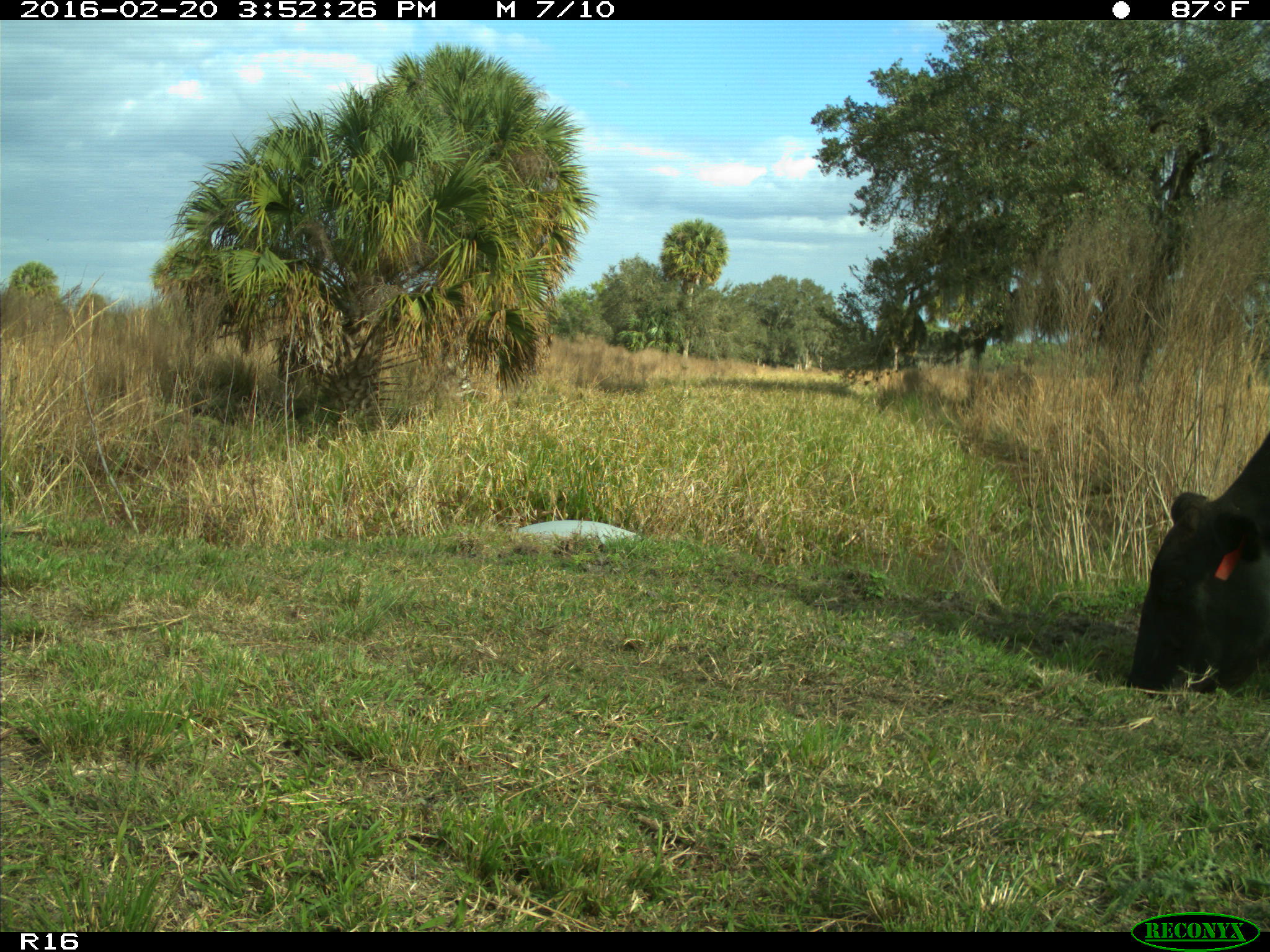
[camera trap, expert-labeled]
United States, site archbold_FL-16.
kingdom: Animalia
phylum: Chordata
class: Mammalia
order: Artiodactyla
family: Bovidae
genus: Bos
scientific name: Bos taurus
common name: domestic cow